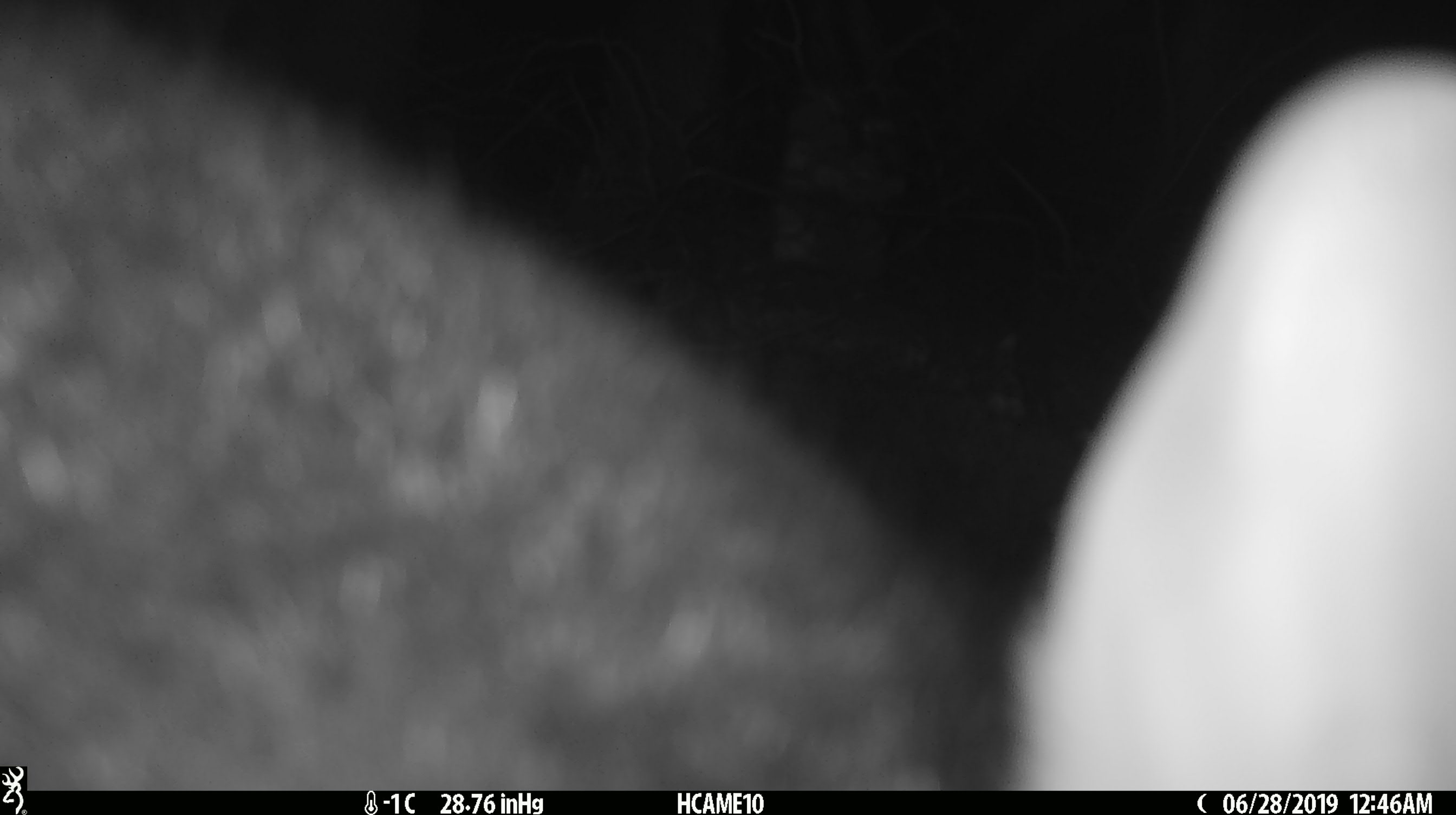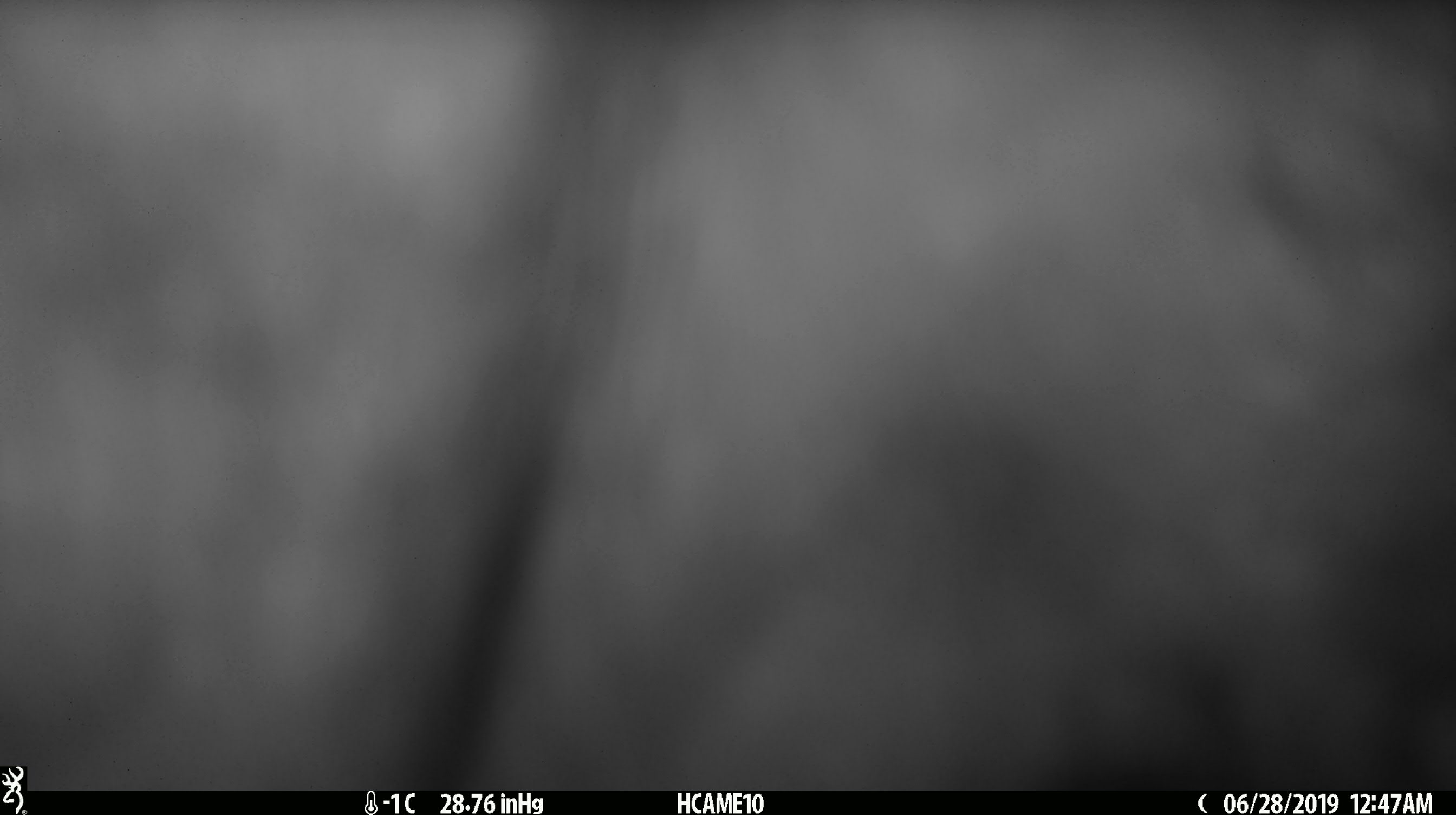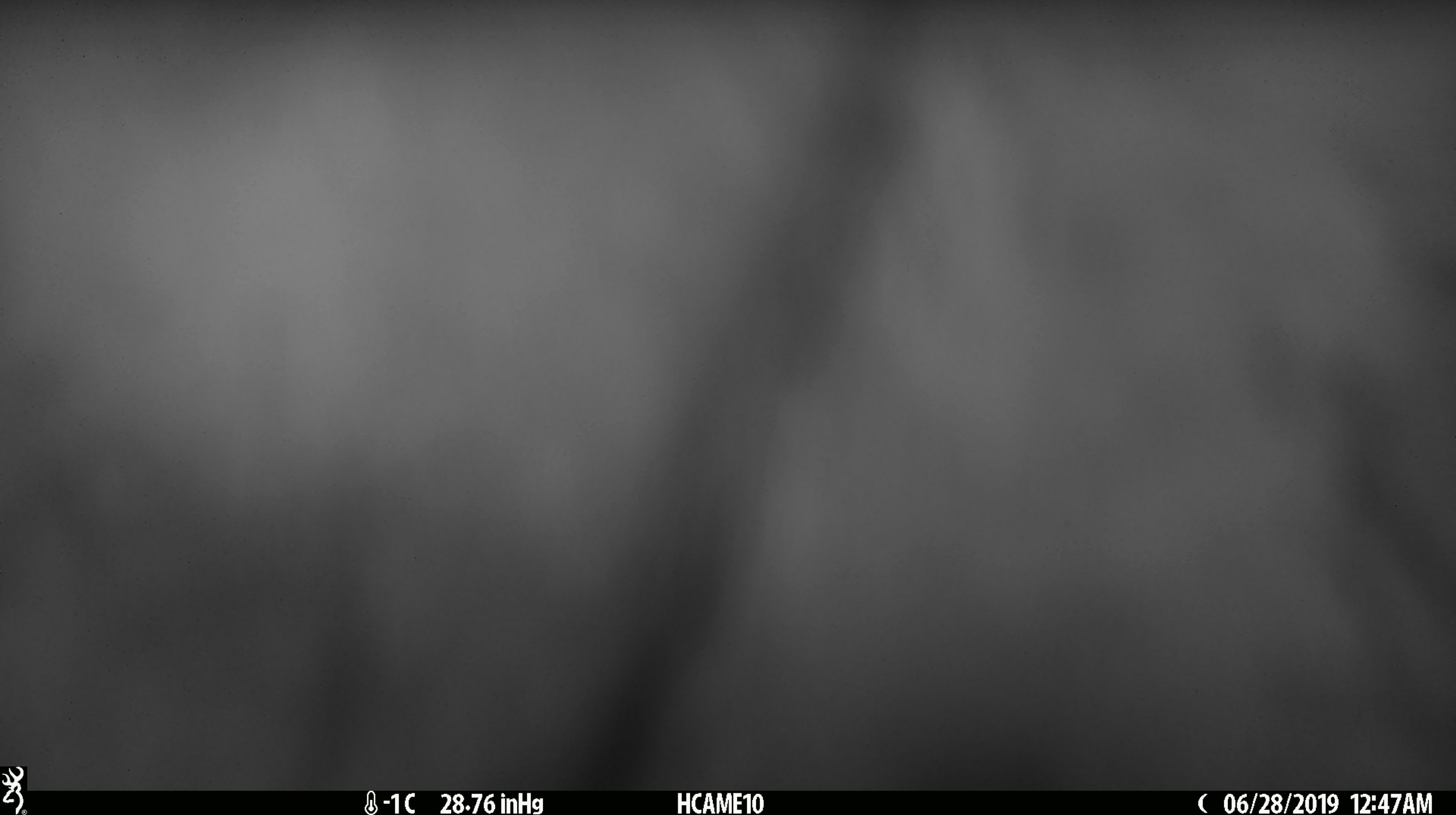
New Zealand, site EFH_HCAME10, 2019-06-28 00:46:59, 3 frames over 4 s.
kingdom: Animalia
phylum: Chordata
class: Mammalia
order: Diprotodontia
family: Phalangeridae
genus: Trichosurus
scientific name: Trichosurus vulpecula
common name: common brushtail possum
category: possum